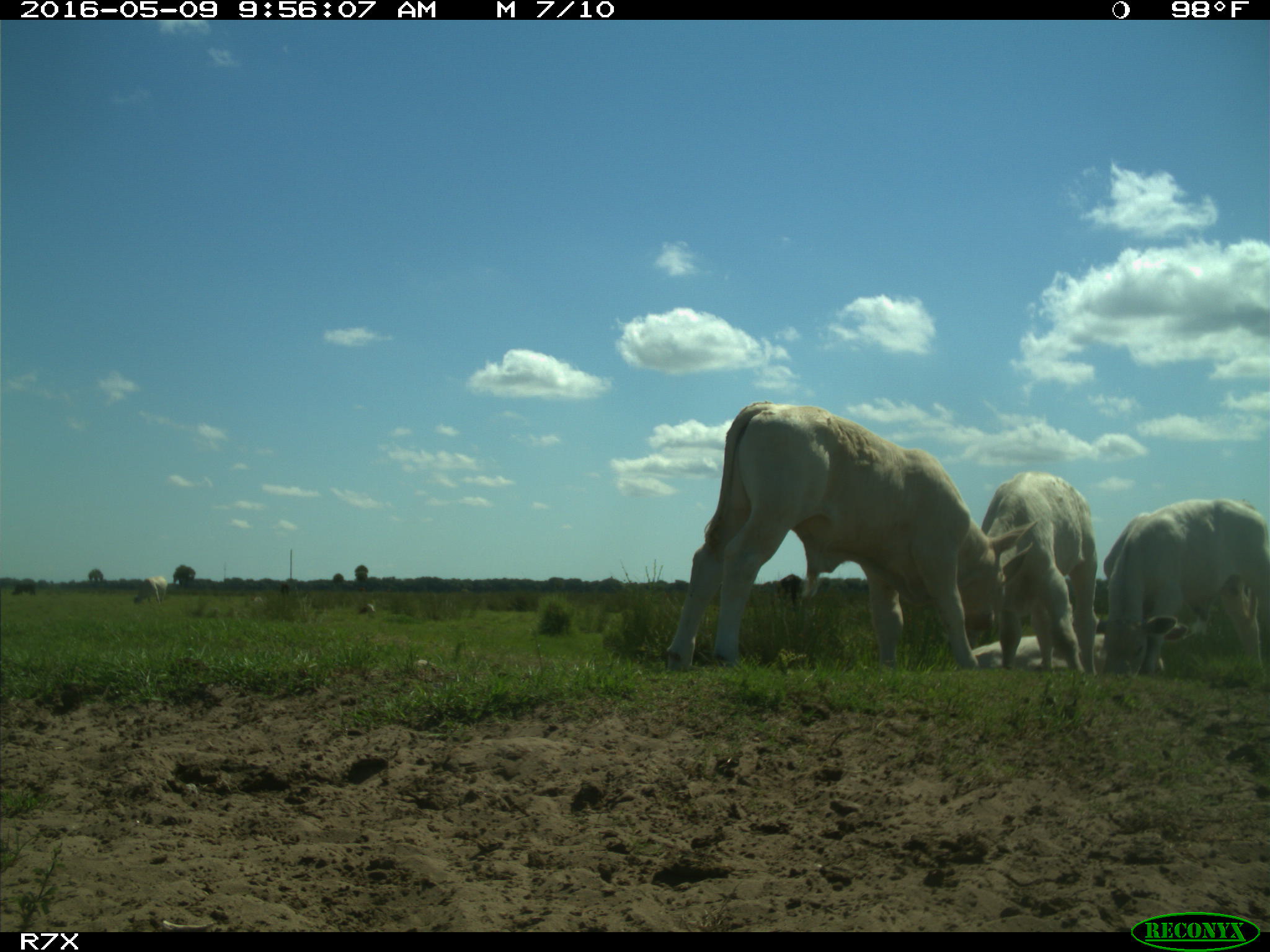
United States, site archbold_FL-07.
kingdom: Animalia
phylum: Chordata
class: Mammalia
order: Artiodactyla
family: Bovidae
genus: Bos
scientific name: Bos taurus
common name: domestic cow